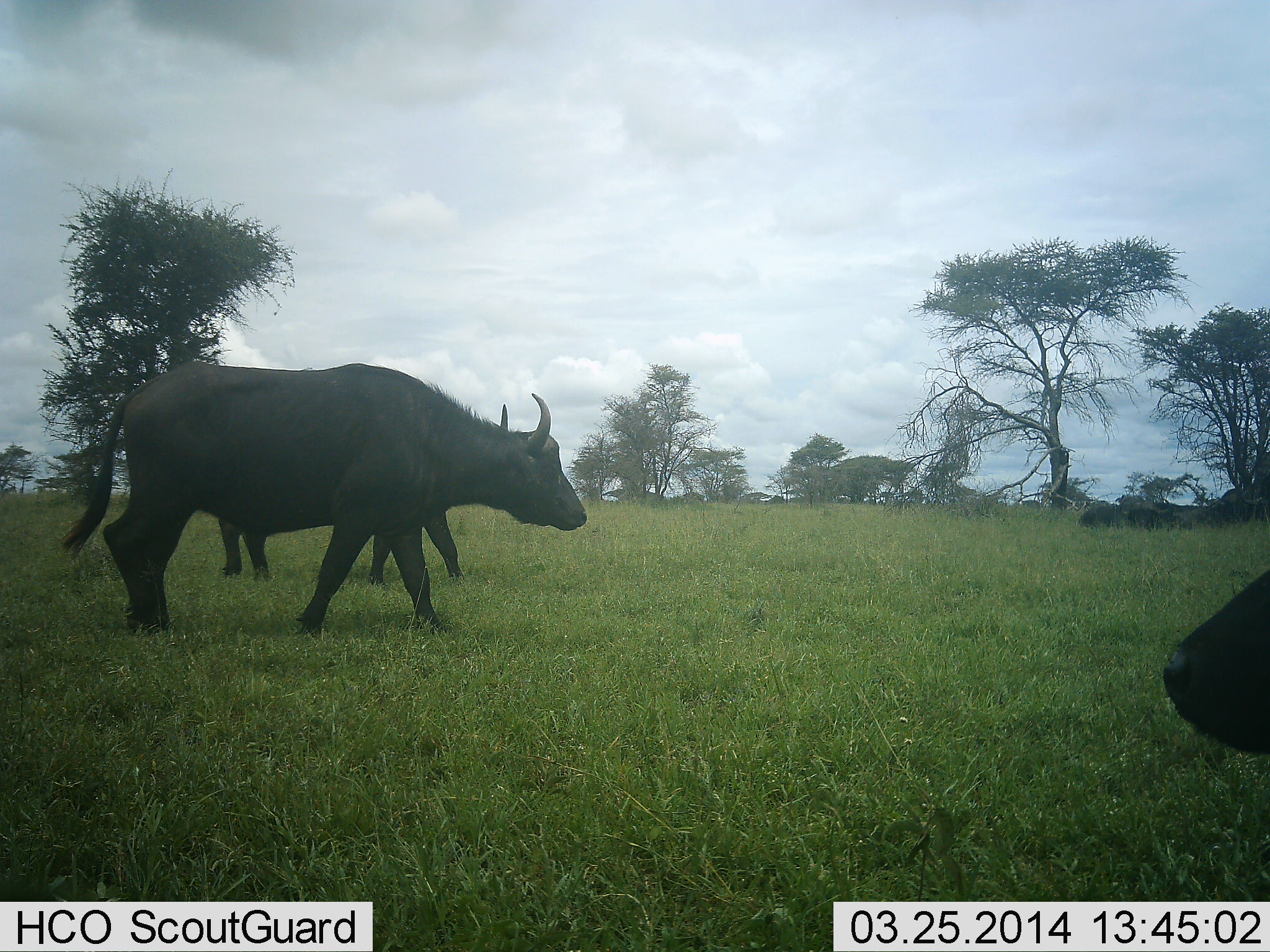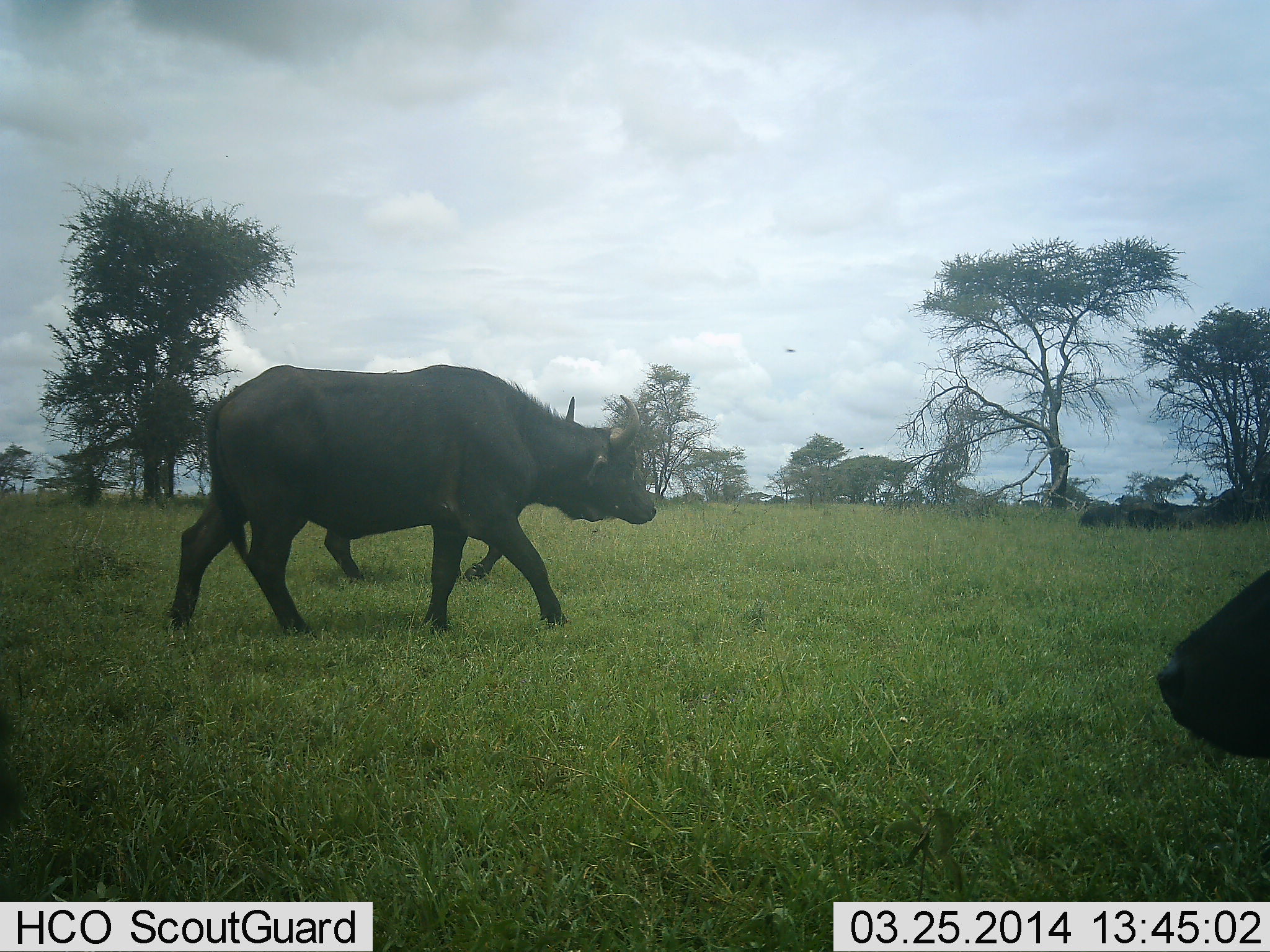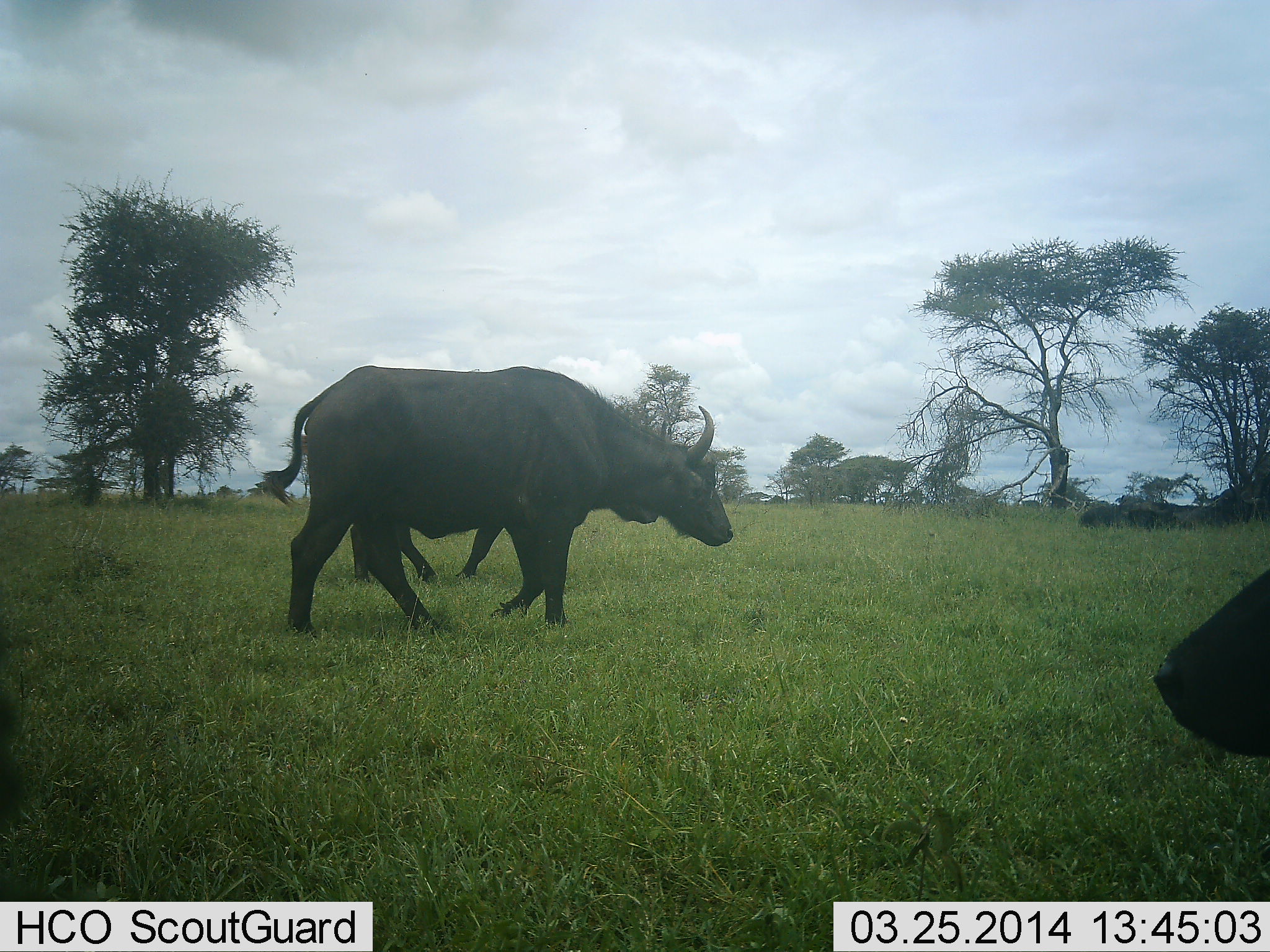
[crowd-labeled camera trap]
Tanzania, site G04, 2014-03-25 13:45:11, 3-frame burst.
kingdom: Animalia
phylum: Chordata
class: Mammalia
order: Artiodactyla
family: Bovidae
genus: Syncerus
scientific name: Syncerus caffer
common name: cape buffalo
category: buffalo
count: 3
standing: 36%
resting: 28%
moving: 97%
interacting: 0%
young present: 0%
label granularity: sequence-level